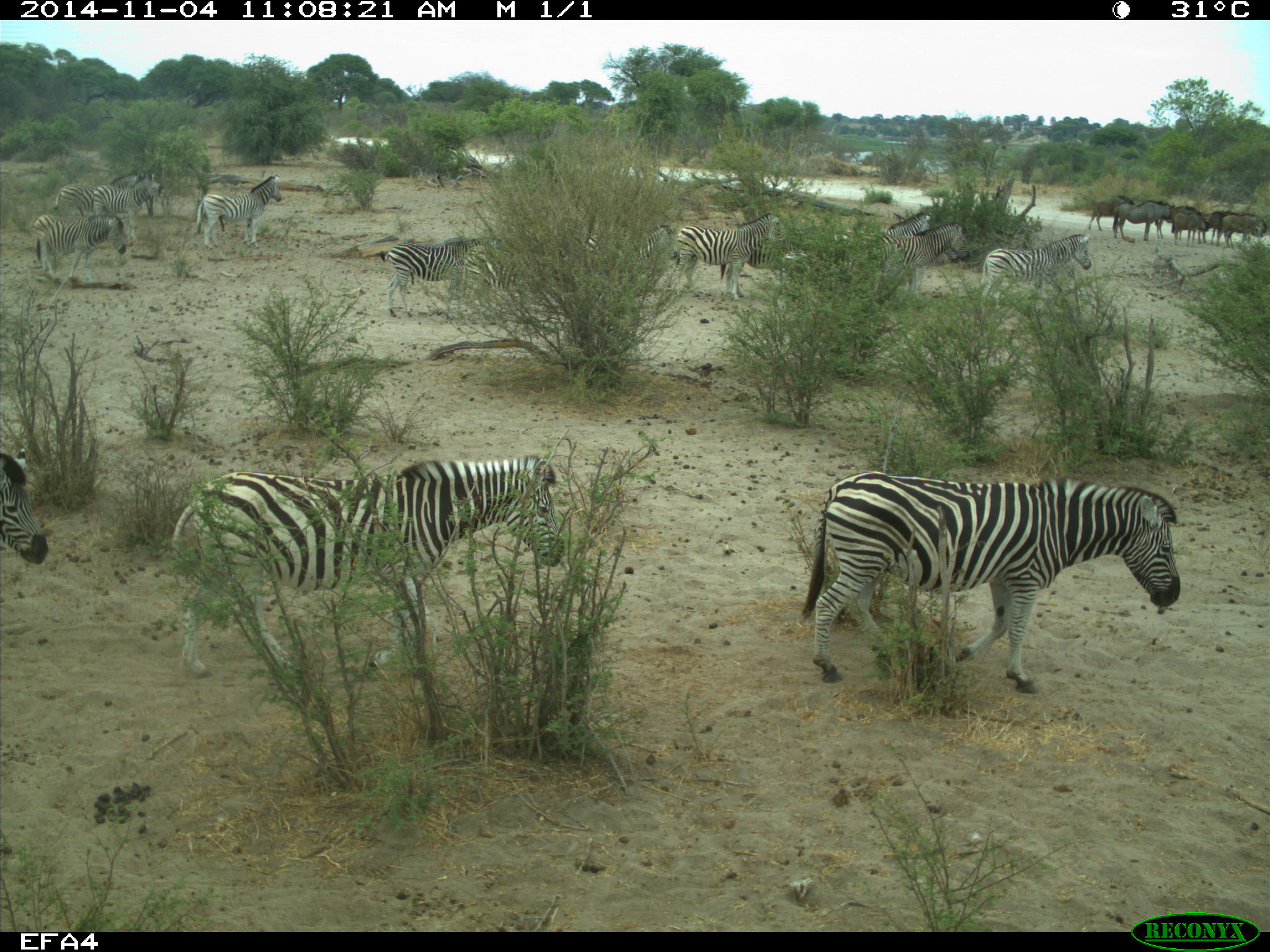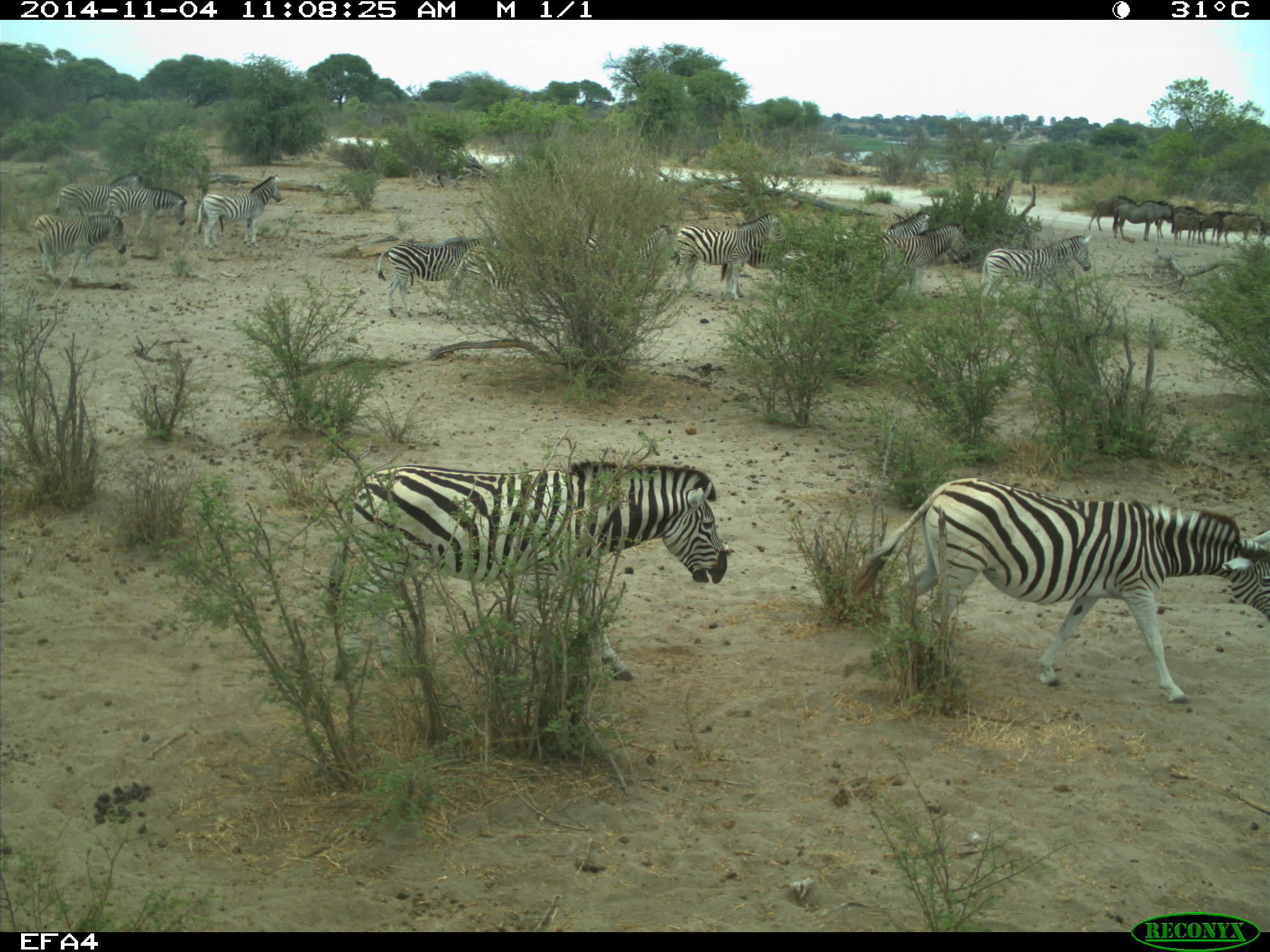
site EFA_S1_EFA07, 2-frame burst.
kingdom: Animalia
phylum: Chordata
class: Mammalia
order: Artiodactyla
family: Bovidae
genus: Connochaetes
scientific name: Connochaetes taurinus taurinus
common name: blue wildebeest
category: wildebeestblue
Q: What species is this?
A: Wildebeestblue (blue wildebeest) (Connochaetes taurinus taurinus).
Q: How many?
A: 6.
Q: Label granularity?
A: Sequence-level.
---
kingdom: Animalia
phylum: Chordata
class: Mammalia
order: Perissodactyla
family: Equidae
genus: Equus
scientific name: Equus quagga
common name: plains zebra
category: zebraplains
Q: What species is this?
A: Zebraplains (plains zebra) (Equus quagga).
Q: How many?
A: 11-50.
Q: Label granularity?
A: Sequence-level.